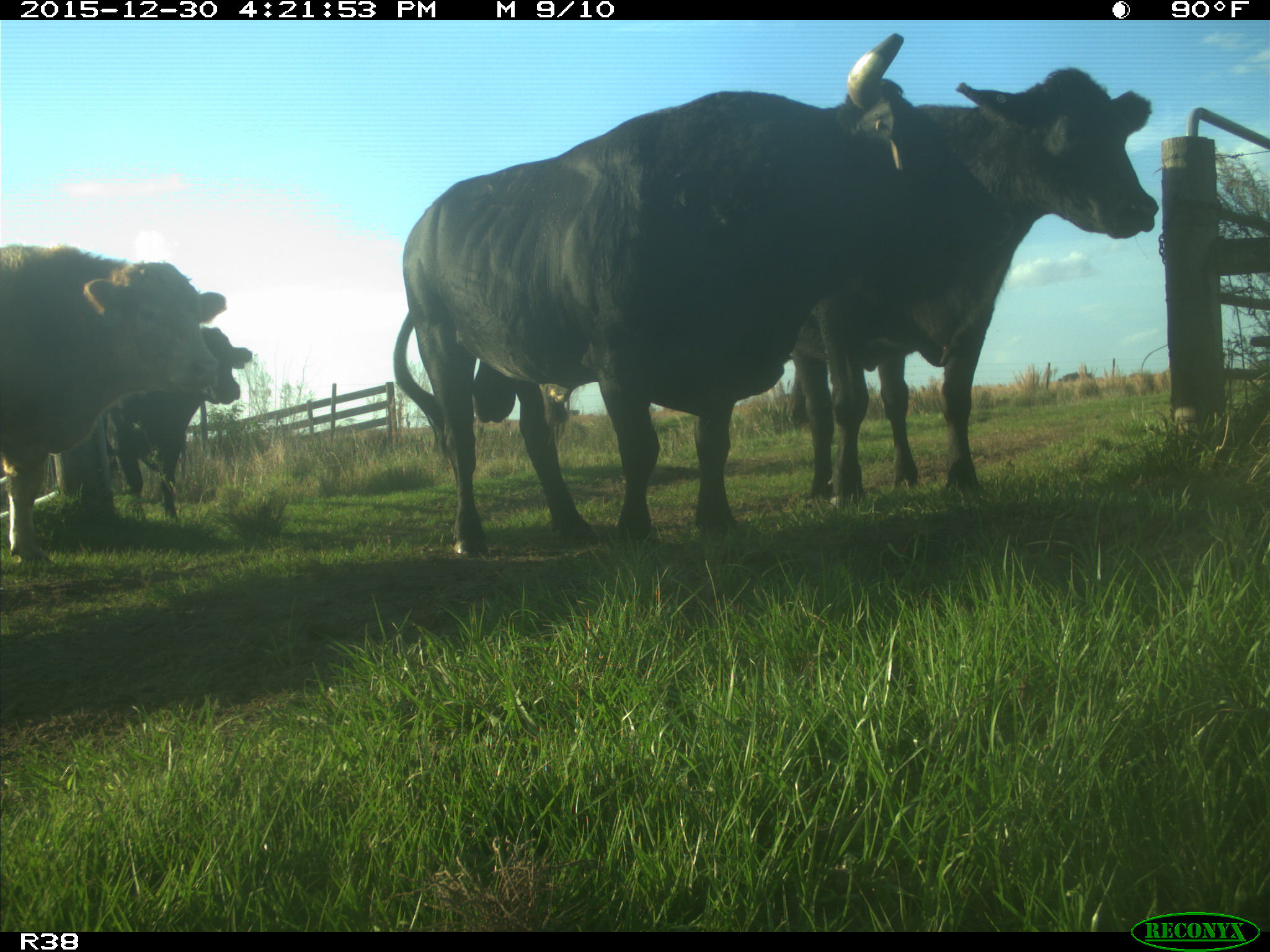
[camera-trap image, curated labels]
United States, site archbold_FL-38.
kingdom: Animalia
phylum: Chordata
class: Mammalia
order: Artiodactyla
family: Bovidae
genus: Bos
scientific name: Bos taurus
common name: domestic cow